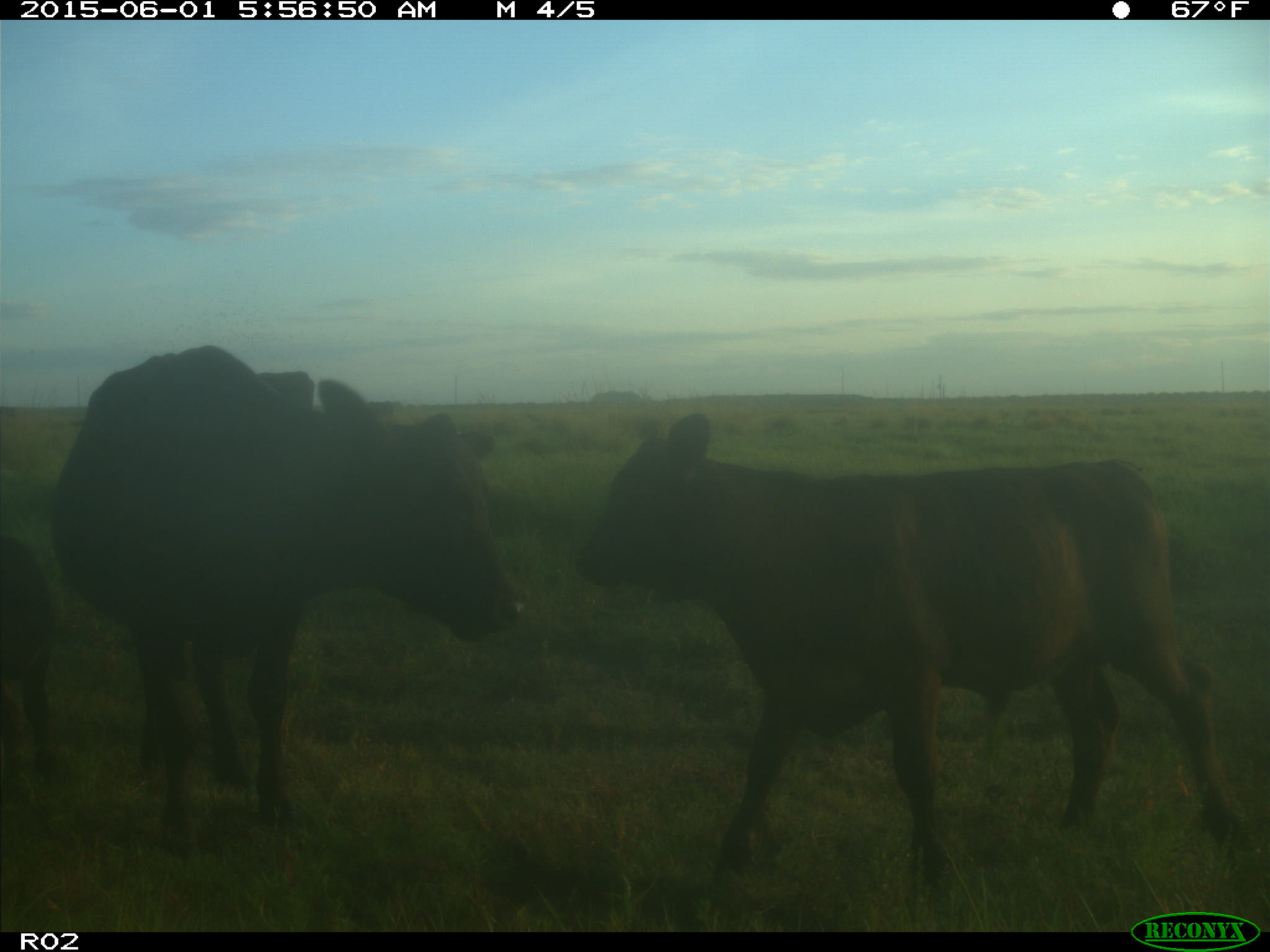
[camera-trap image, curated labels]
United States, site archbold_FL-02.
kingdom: Animalia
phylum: Chordata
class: Mammalia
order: Artiodactyla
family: Bovidae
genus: Bos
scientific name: Bos taurus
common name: domestic cow